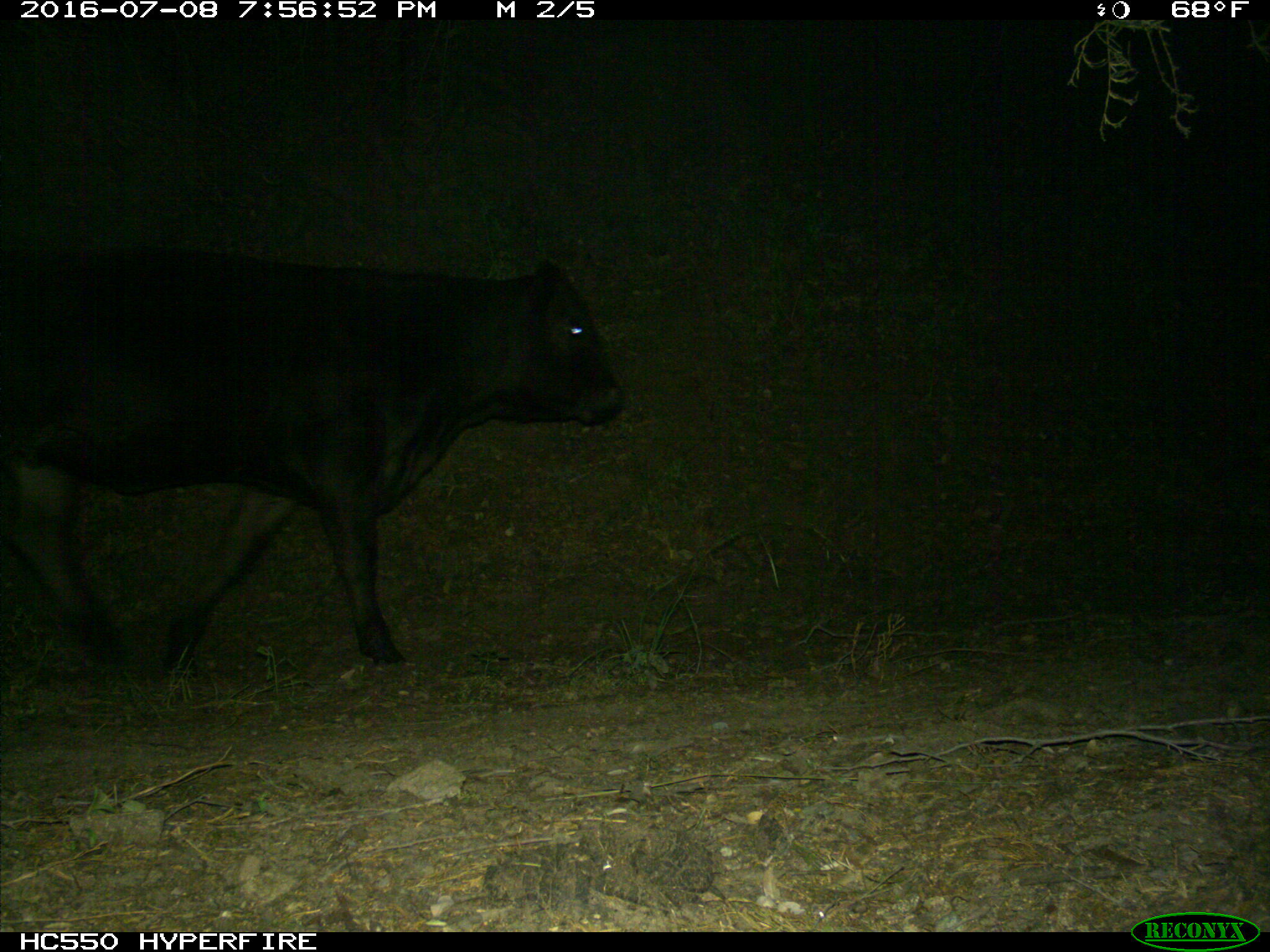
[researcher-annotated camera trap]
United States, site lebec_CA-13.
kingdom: Animalia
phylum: Chordata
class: Mammalia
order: Artiodactyla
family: Bovidae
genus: Bos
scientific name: Bos taurus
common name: domestic cow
Bos taurus (domestic cow).